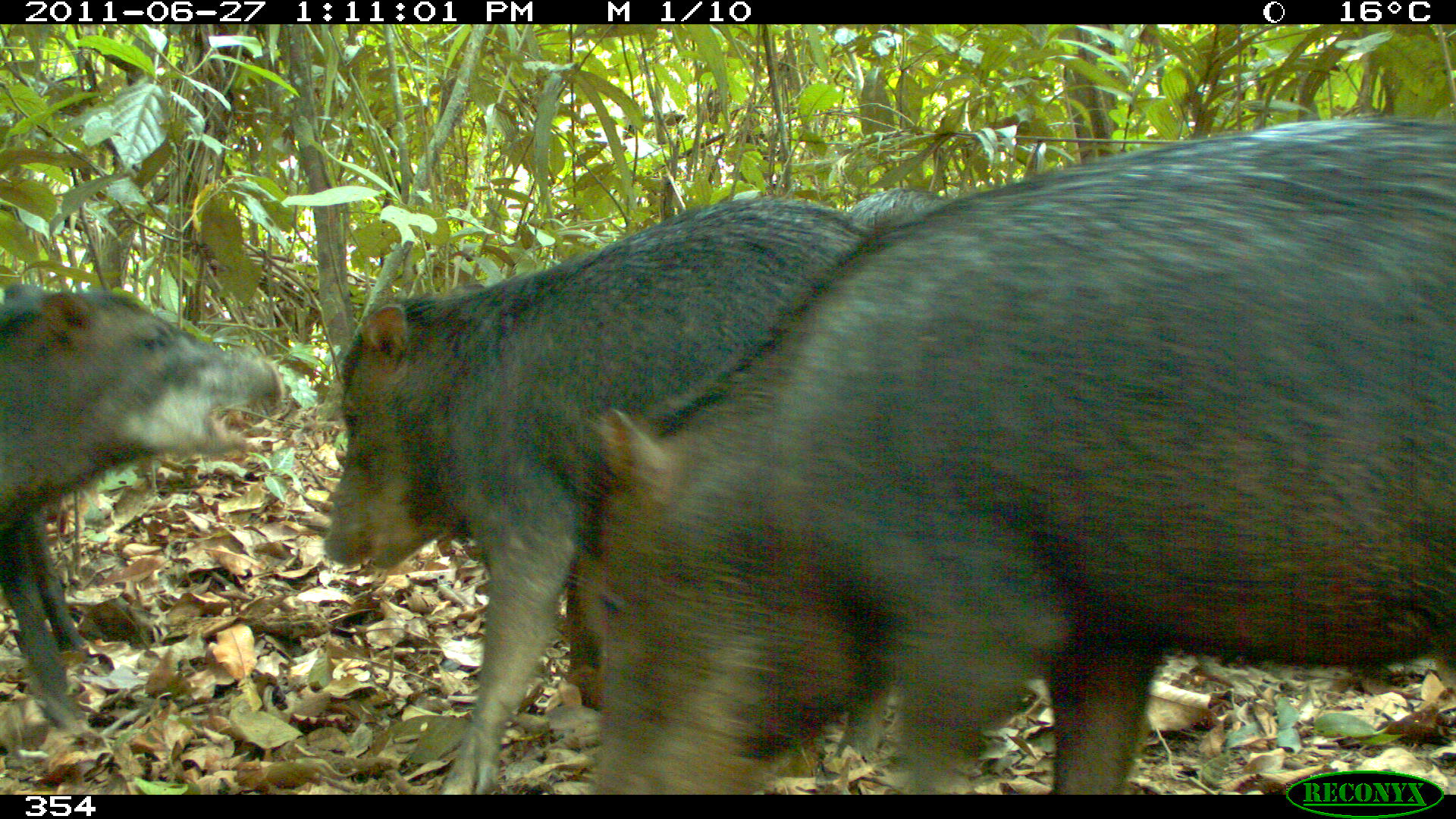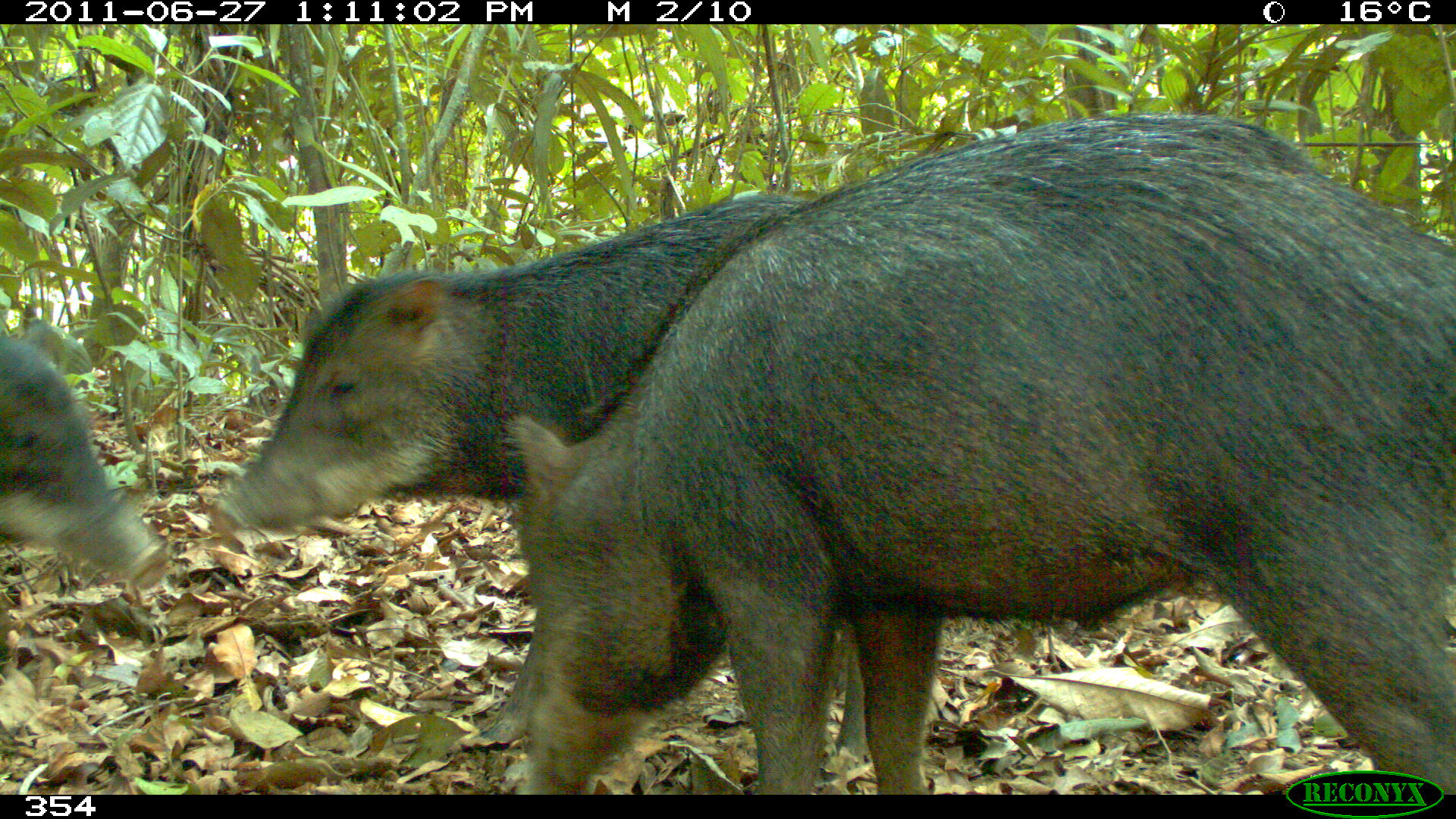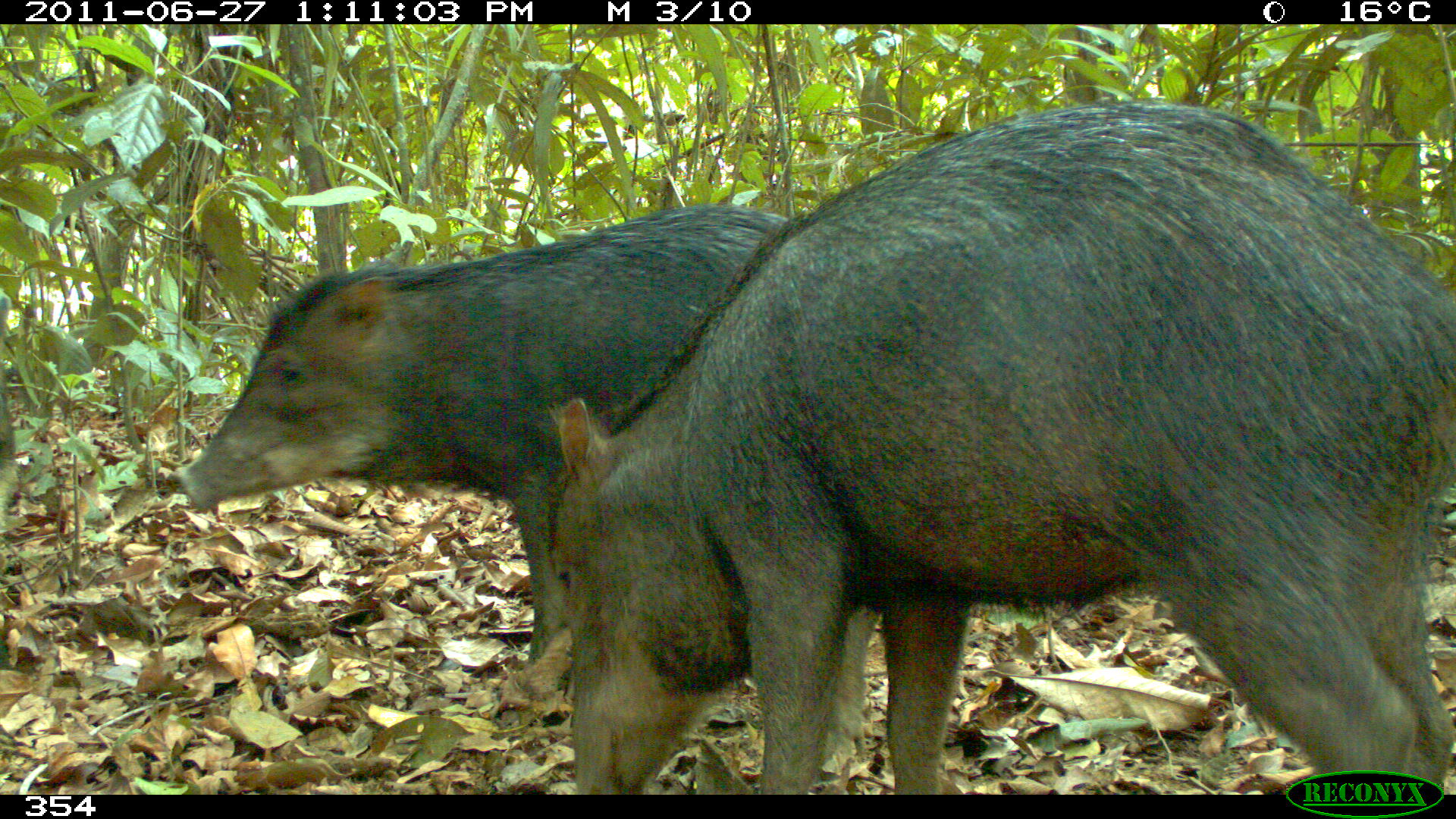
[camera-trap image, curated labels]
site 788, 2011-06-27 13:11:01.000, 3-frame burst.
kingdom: Animalia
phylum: Chordata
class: Mammalia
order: Artiodactyla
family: Tayassuidae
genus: Tayassu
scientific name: Tayassu pecari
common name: white-lipped peccary